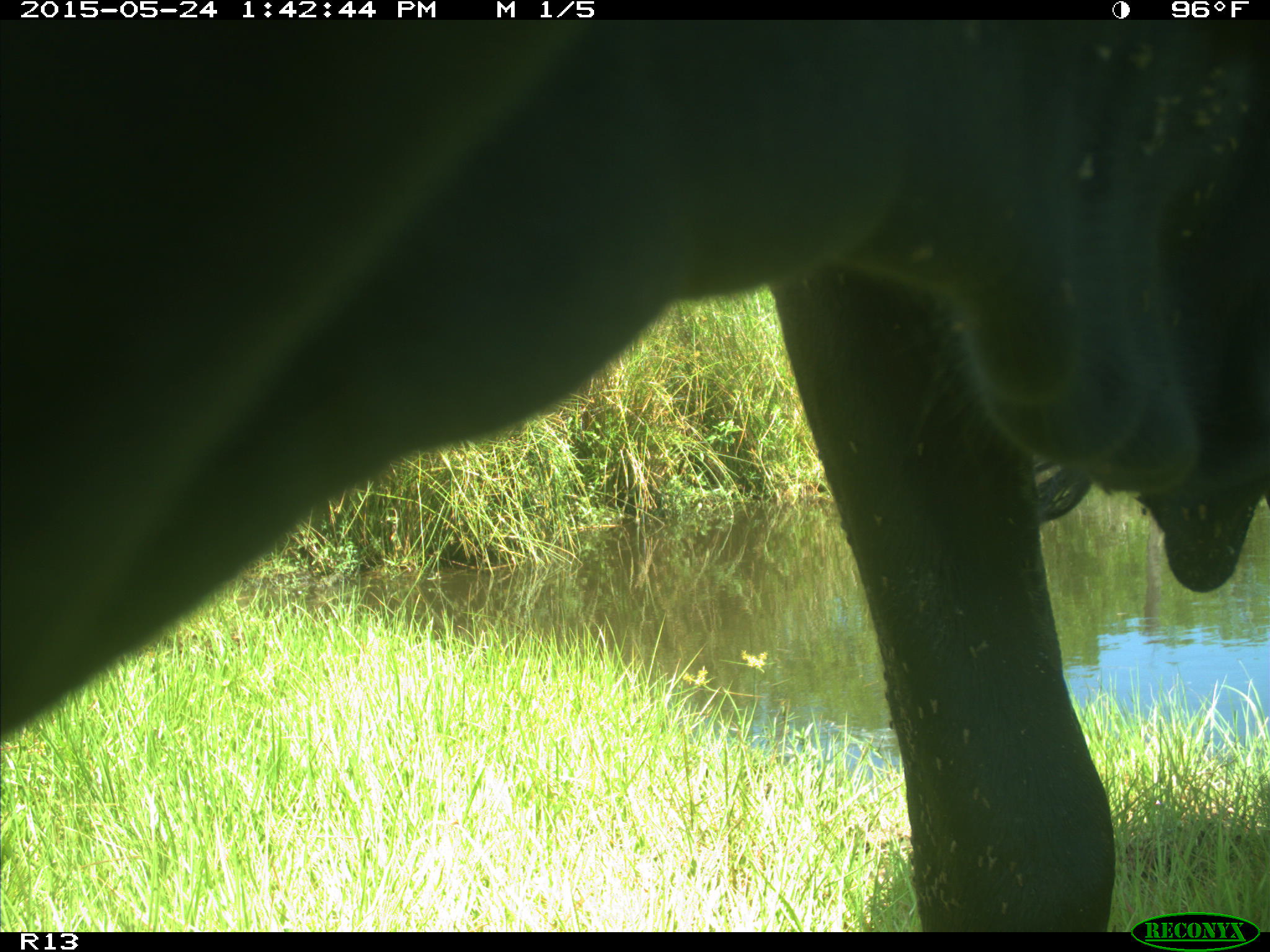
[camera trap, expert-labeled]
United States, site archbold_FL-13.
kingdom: Animalia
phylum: Chordata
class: Mammalia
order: Artiodactyla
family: Bovidae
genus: Bos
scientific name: Bos taurus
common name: domestic cow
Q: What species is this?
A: Bos taurus (domestic cow).